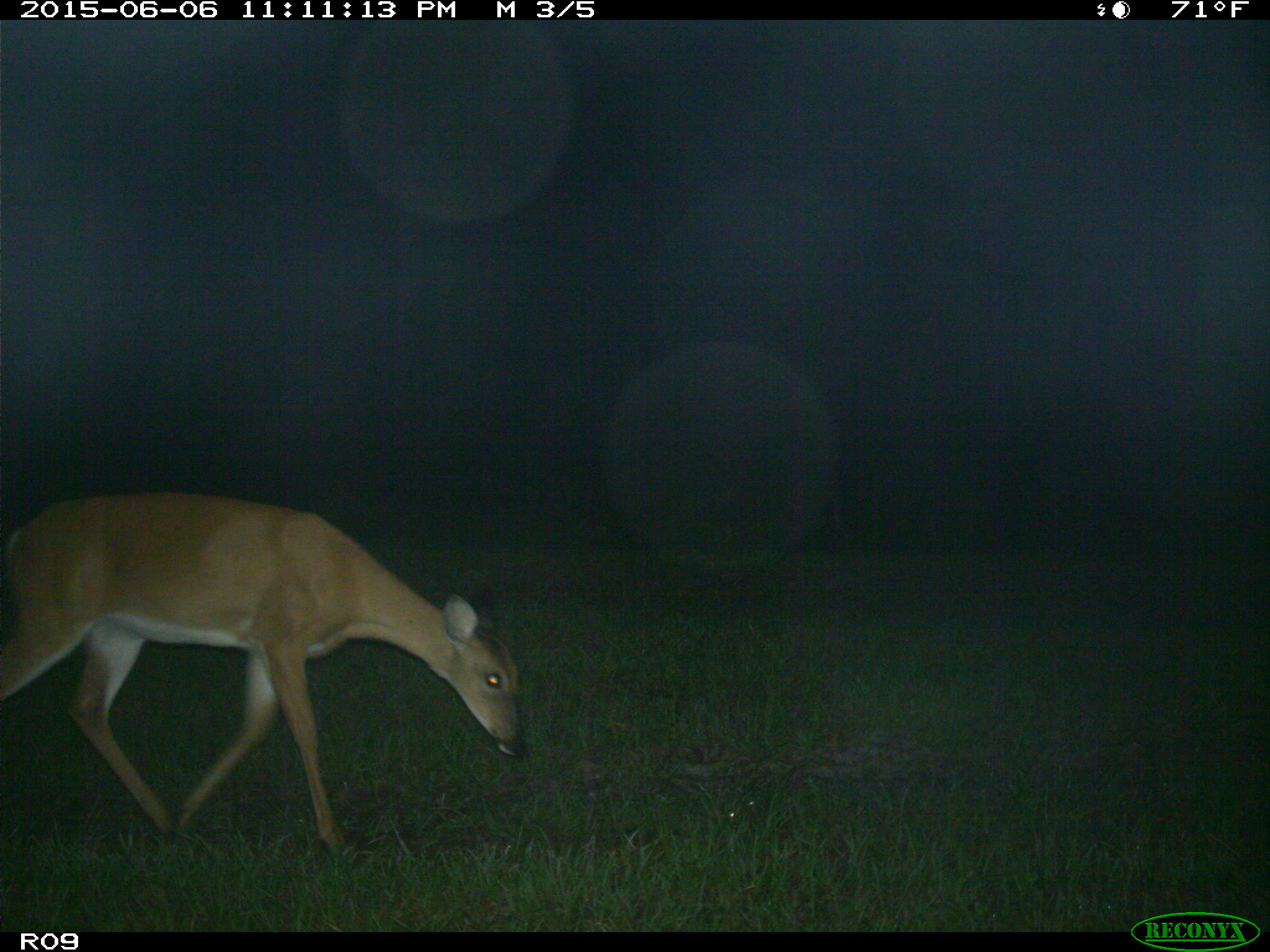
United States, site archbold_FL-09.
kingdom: Animalia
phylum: Chordata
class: Mammalia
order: Artiodactyla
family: Cervidae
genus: Odocoileus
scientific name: Odocoileus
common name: deer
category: unidentified deer